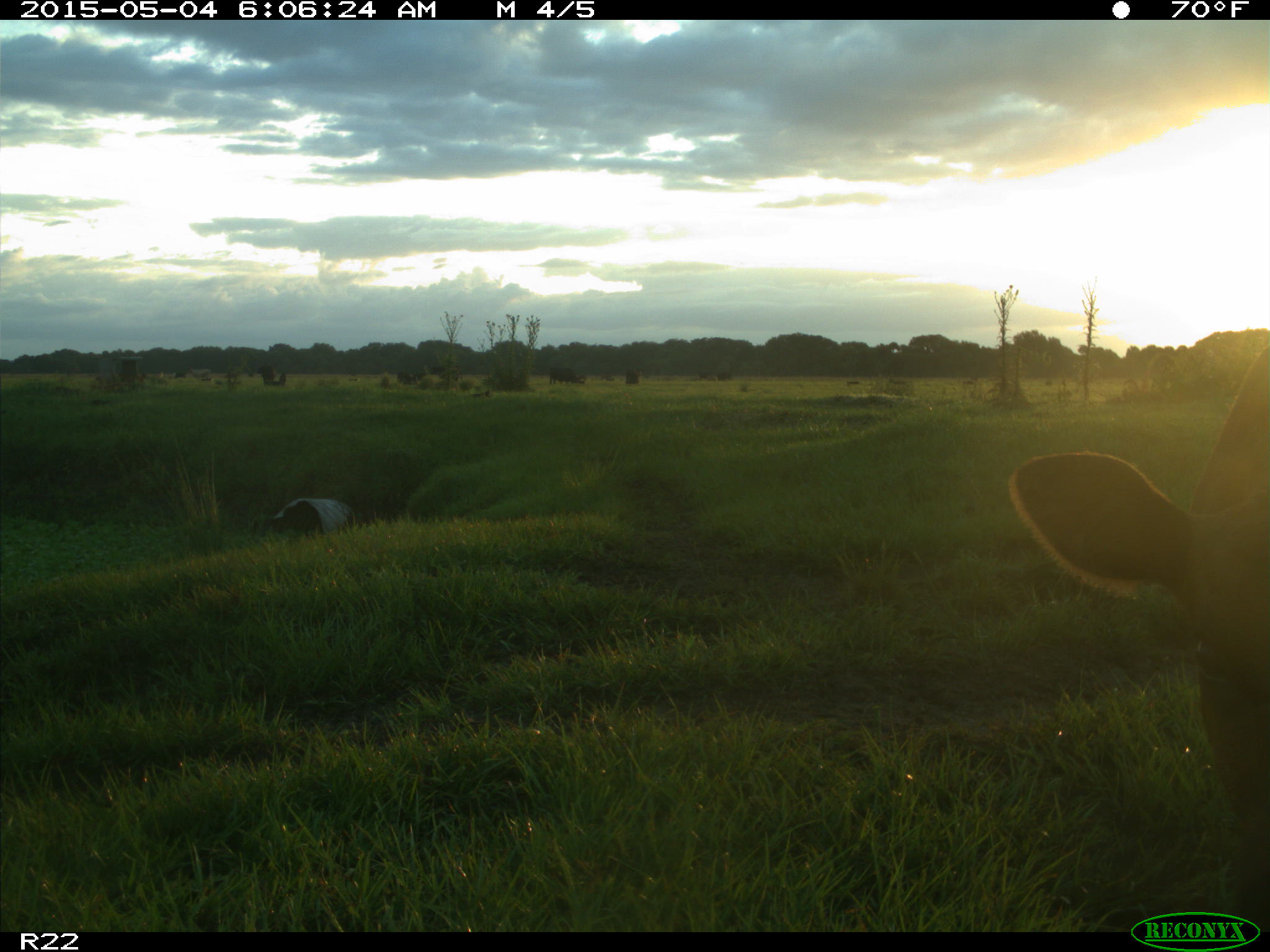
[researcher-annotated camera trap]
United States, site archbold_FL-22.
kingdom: Animalia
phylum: Chordata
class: Mammalia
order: Artiodactyla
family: Bovidae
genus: Bos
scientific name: Bos taurus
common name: domestic cow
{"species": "Bos taurus (domestic cow)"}